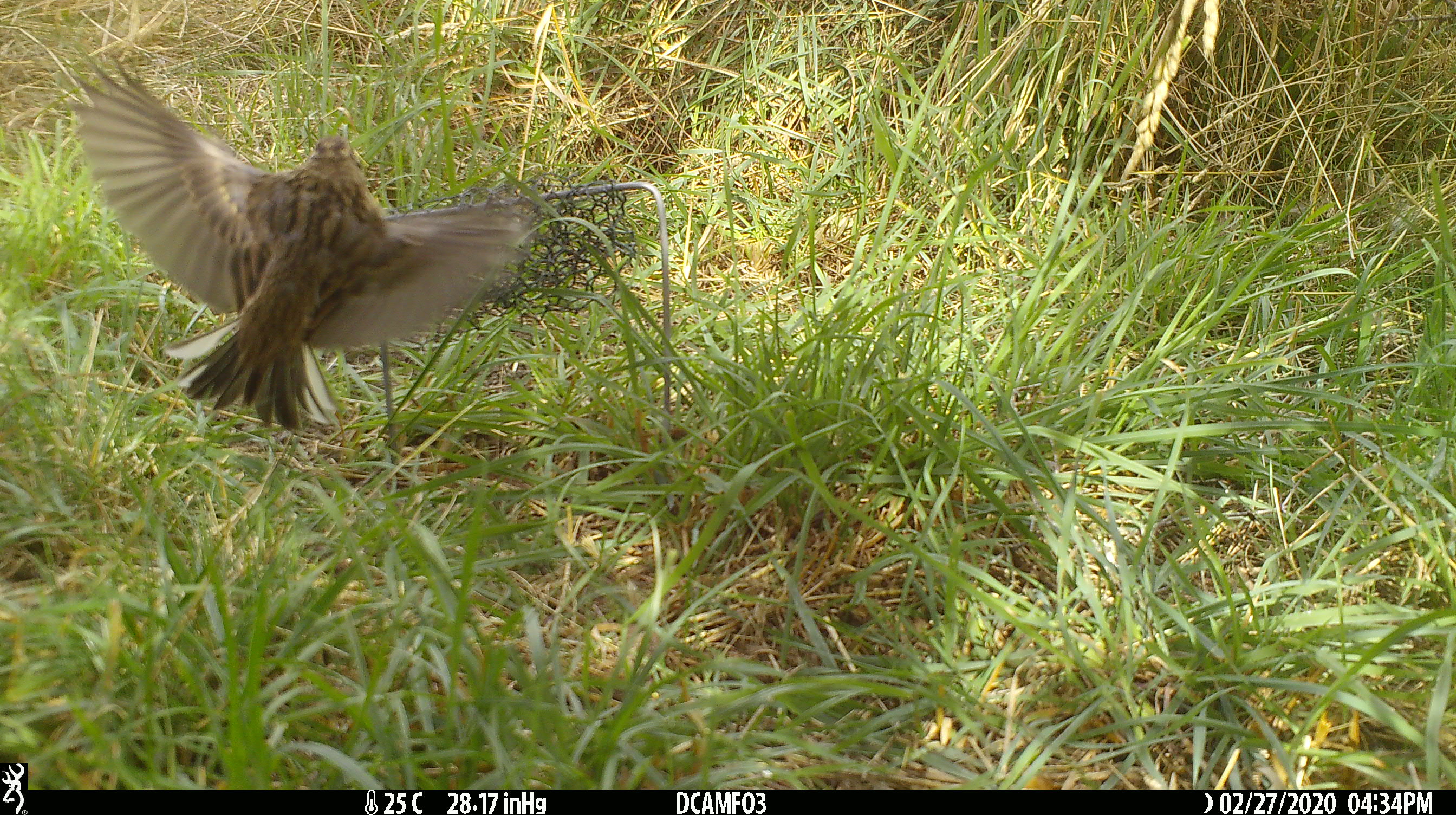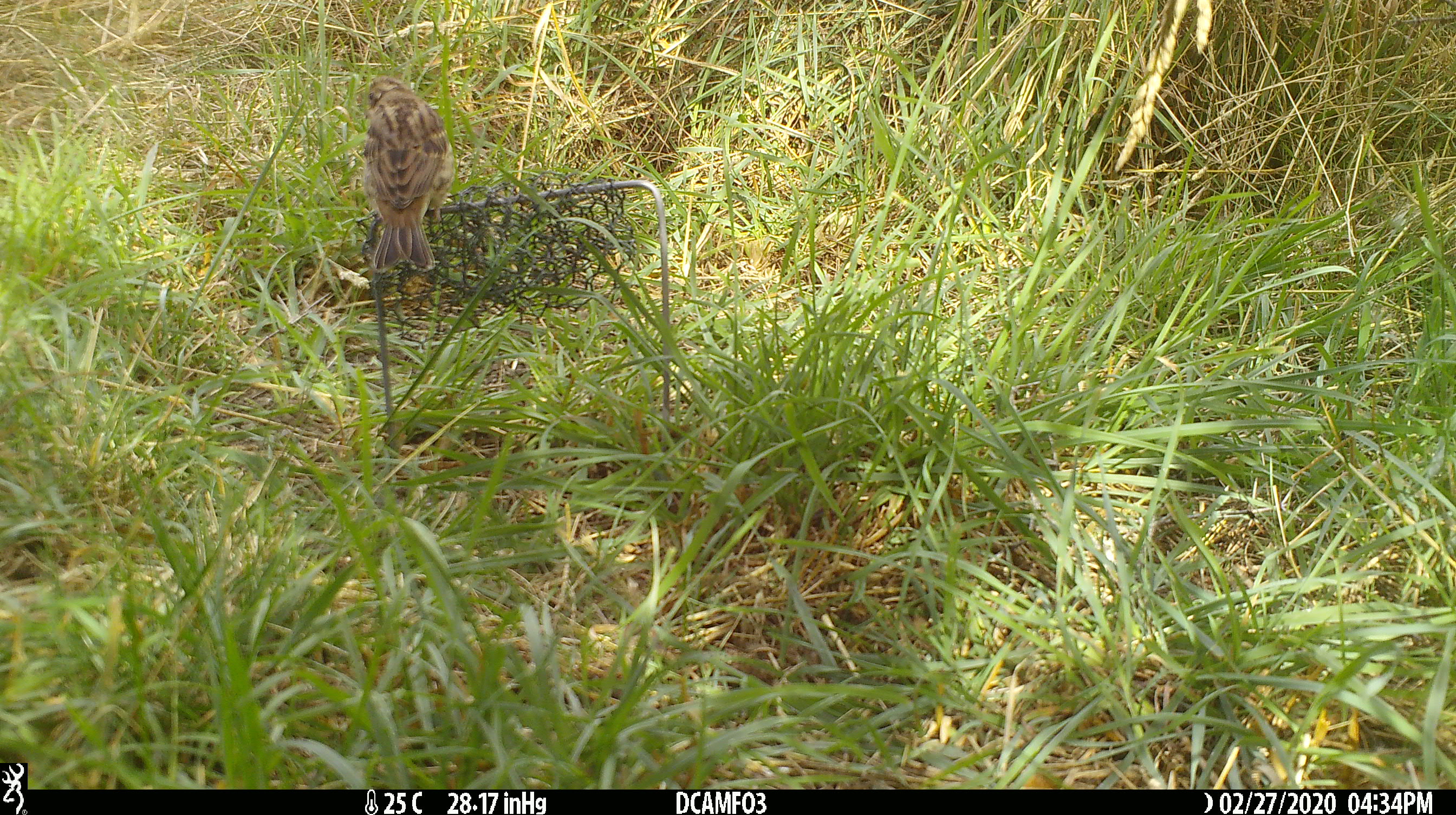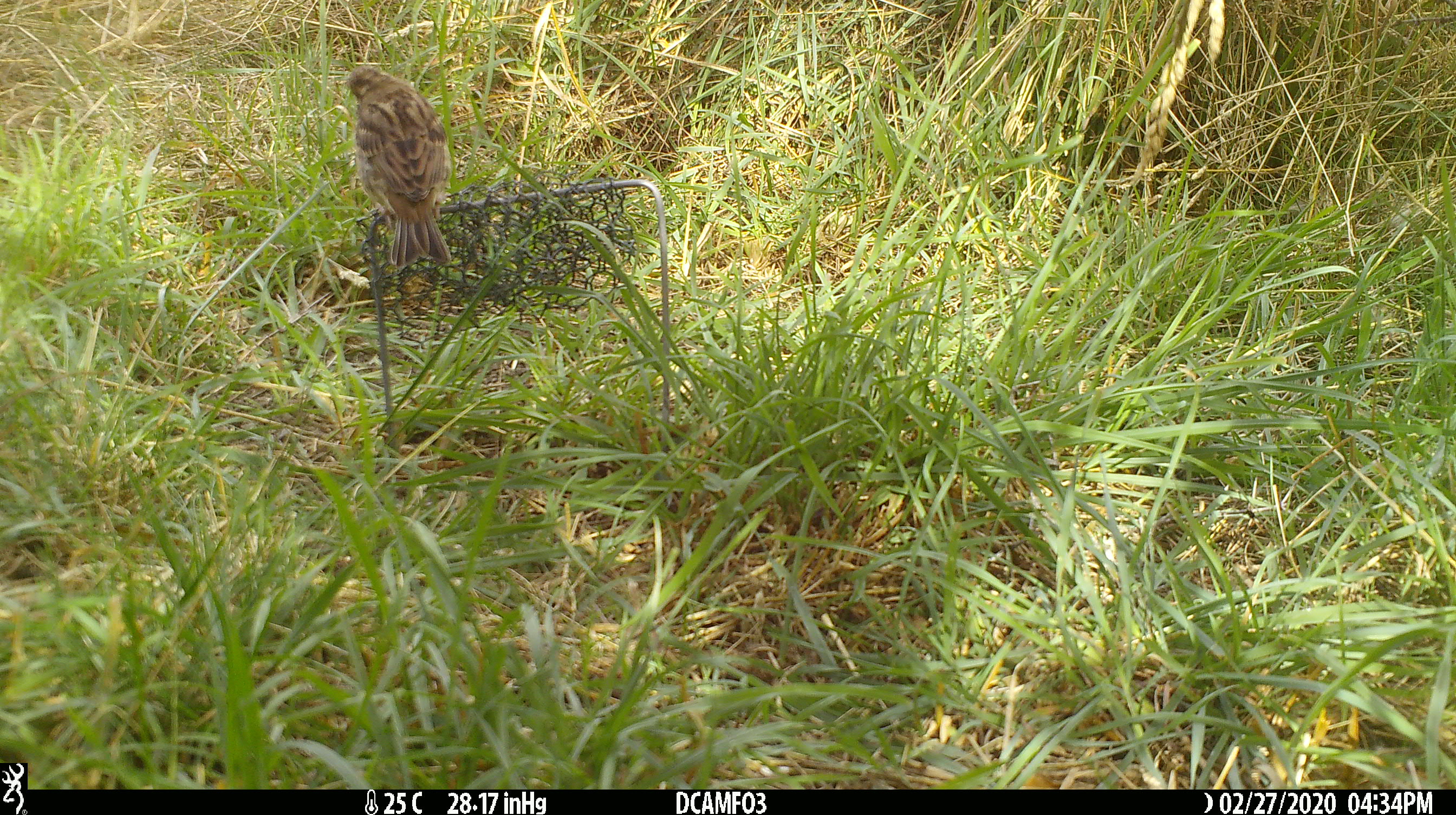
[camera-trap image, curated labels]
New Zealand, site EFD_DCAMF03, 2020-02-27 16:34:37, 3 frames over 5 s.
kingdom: Animalia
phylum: Chordata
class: Aves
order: Passeriformes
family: Prunellidae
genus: Prunella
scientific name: Prunella modularis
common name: dunnock